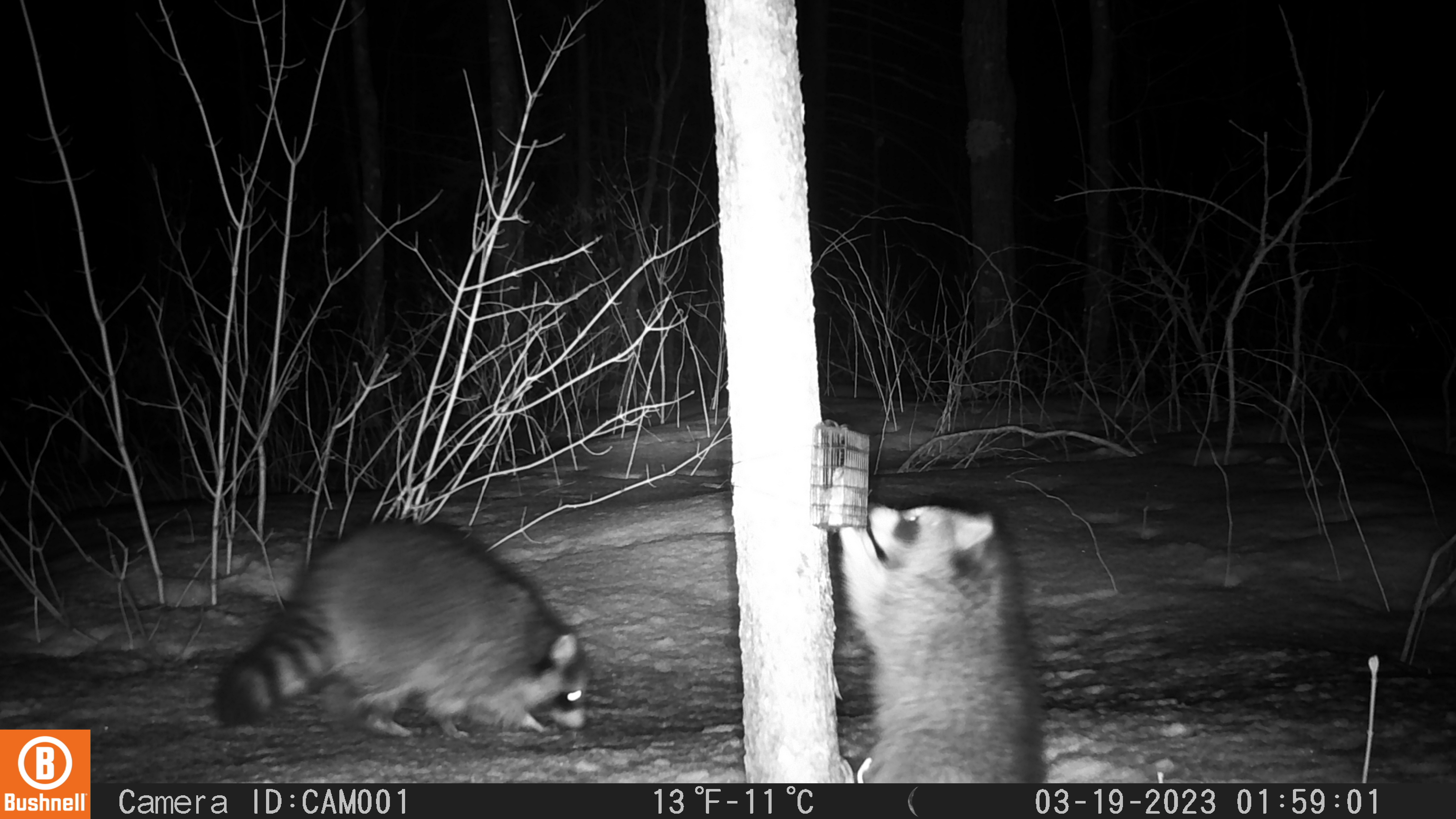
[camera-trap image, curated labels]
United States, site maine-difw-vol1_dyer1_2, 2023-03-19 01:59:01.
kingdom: Animalia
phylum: Chordata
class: Mammalia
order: Carnivora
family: Procyonidae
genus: Procyon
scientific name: Procyon lotor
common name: raccoon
Raccoon (Procyon lotor).